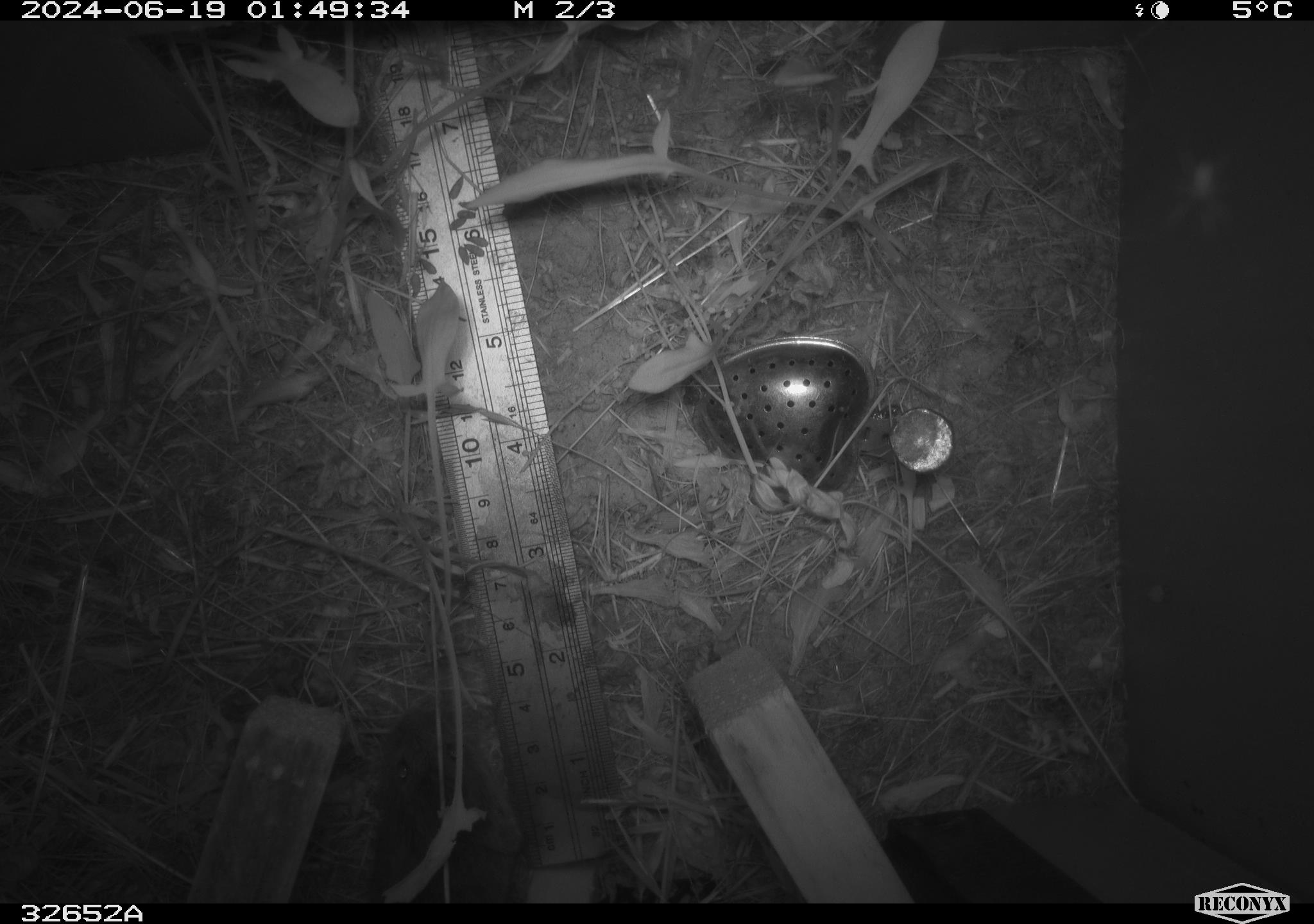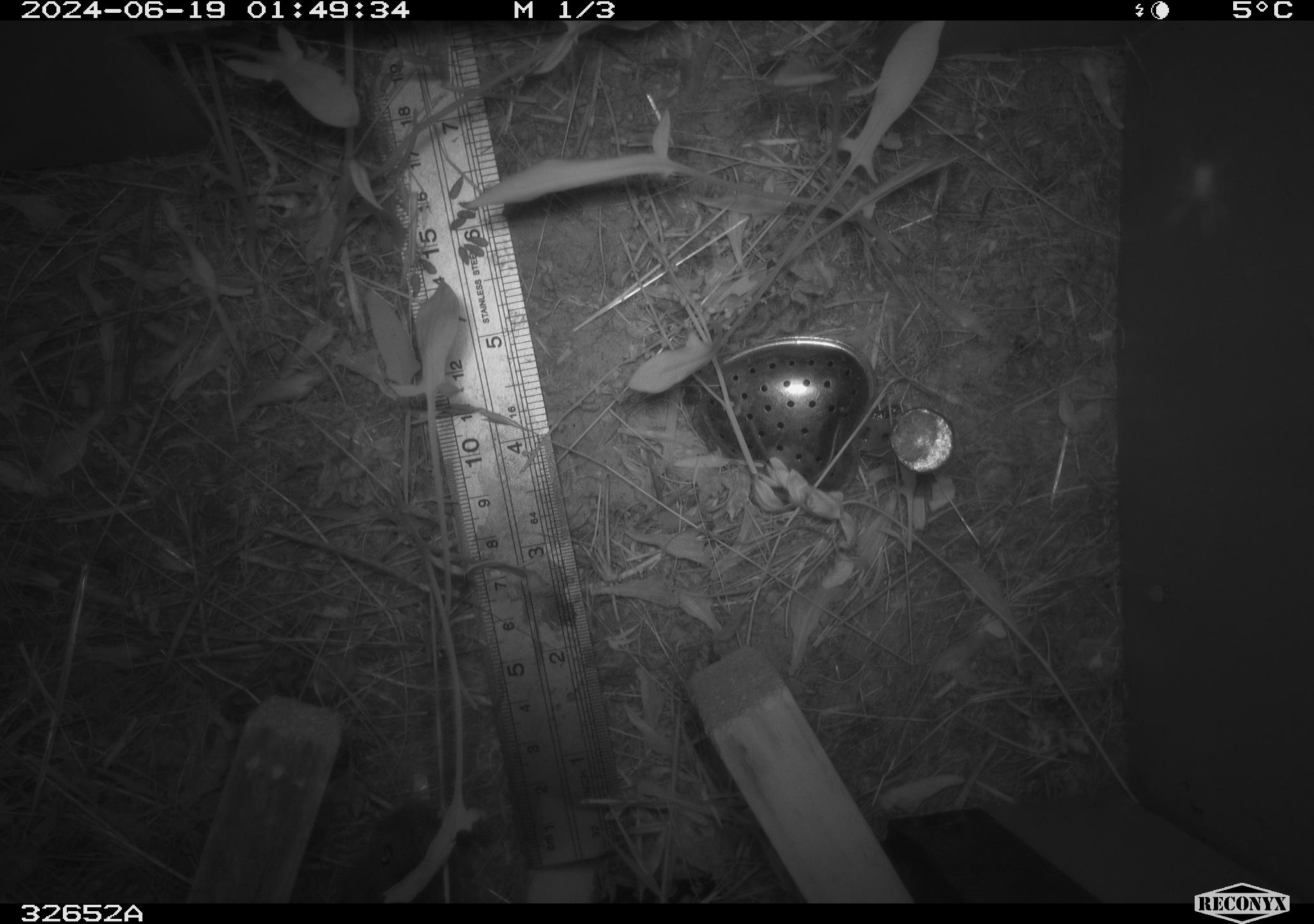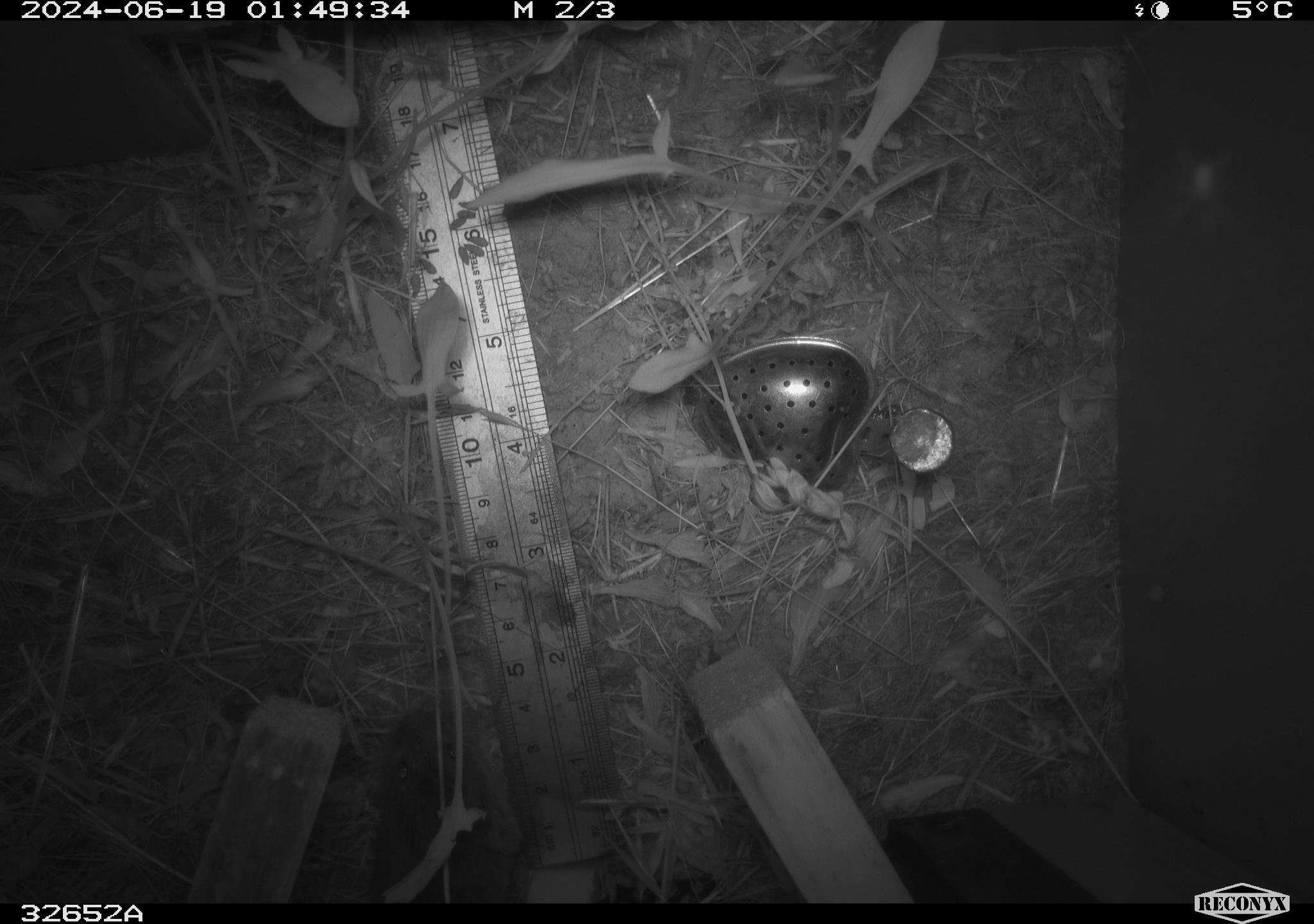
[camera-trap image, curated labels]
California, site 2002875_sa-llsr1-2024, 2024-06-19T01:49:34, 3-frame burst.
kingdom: Animalia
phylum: Chordata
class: Mammalia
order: Rodentia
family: Cricetidae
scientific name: Arvicolinae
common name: voles, lemmings, and muskrats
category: arvicolinae subfamily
Arvicolinae subfamily (voles, lemmings, and muskrats) (Arvicolinae).